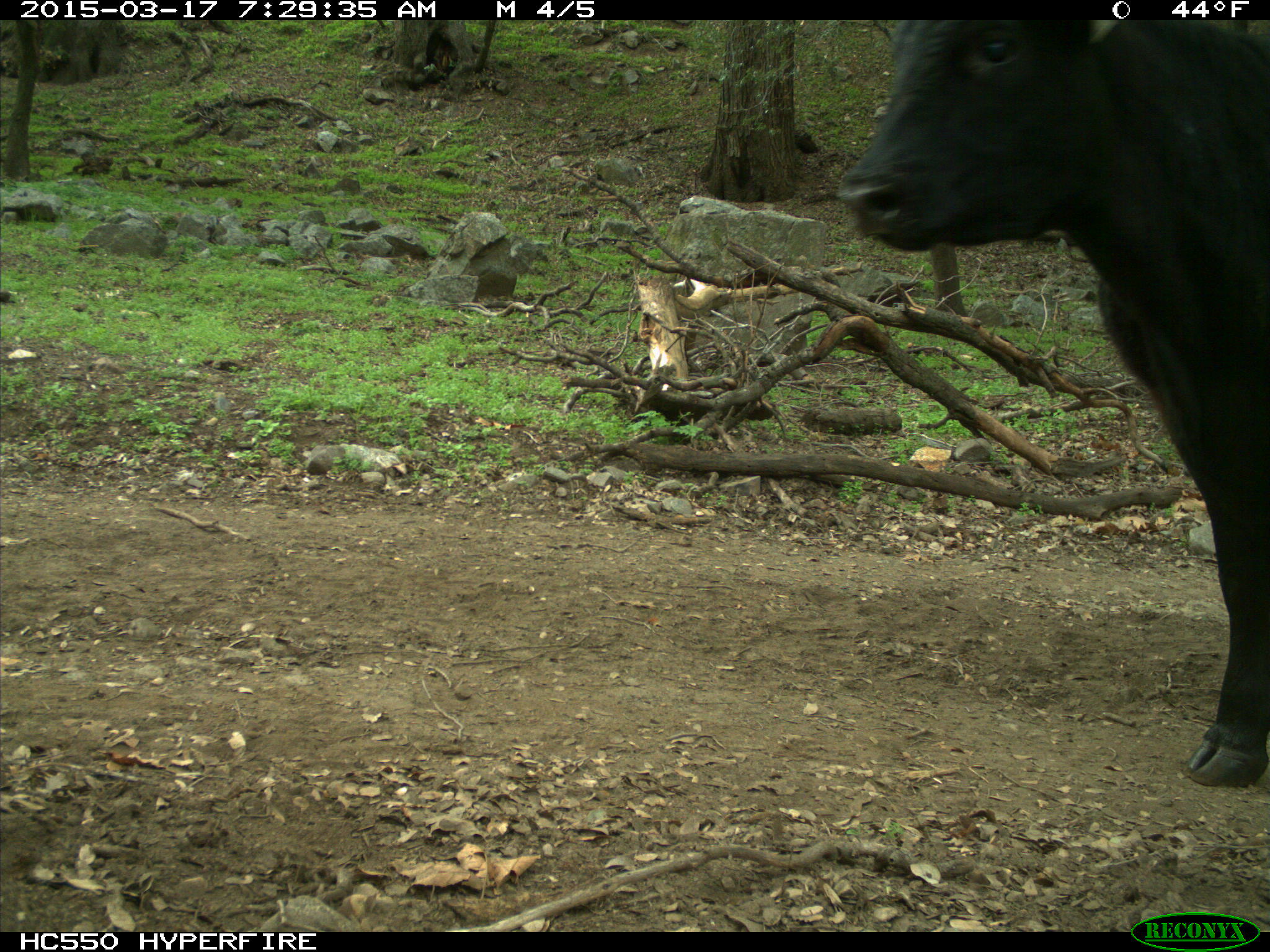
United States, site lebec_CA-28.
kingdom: Animalia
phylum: Chordata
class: Mammalia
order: Artiodactyla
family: Bovidae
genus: Bos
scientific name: Bos taurus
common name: domestic cow